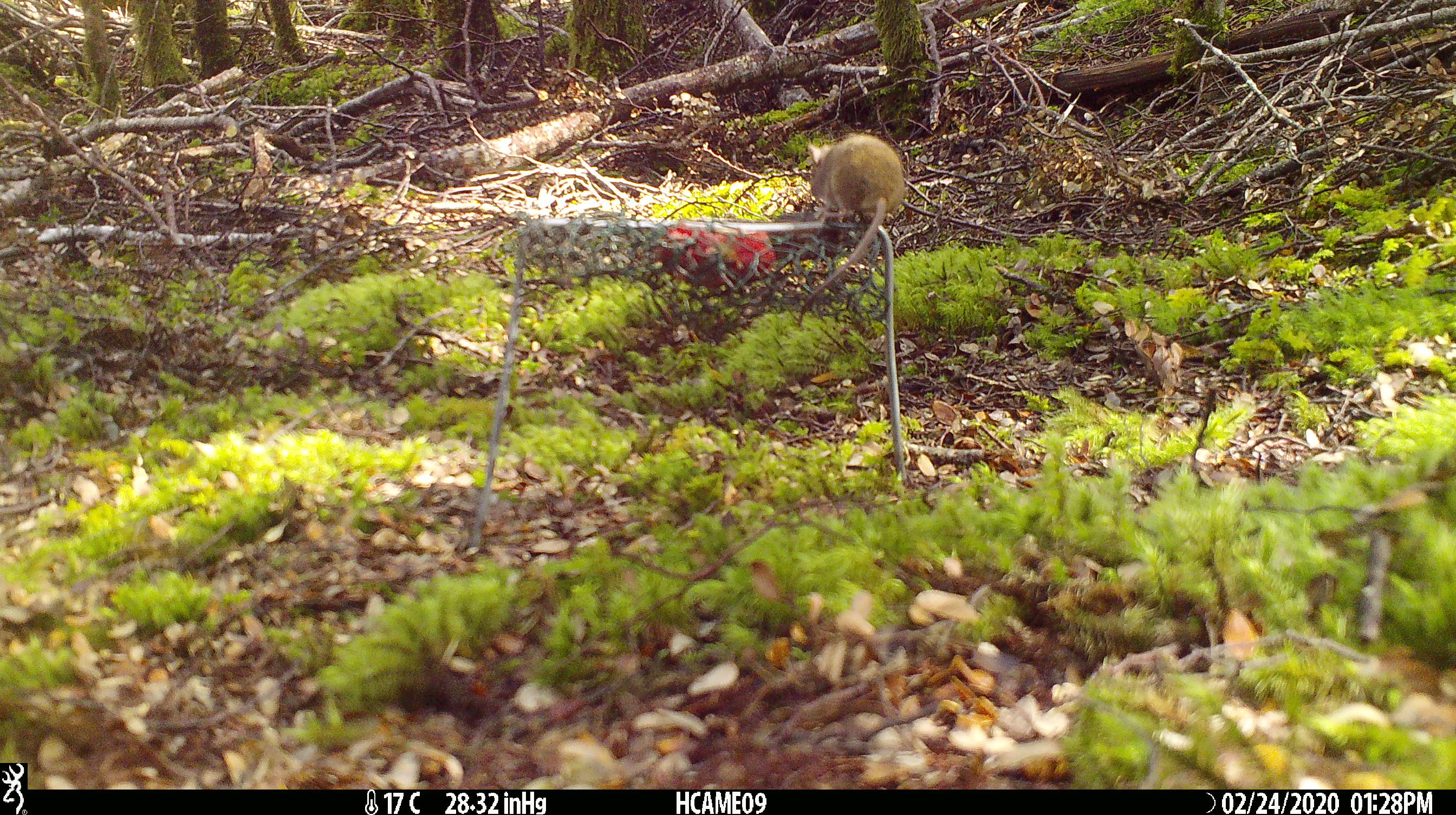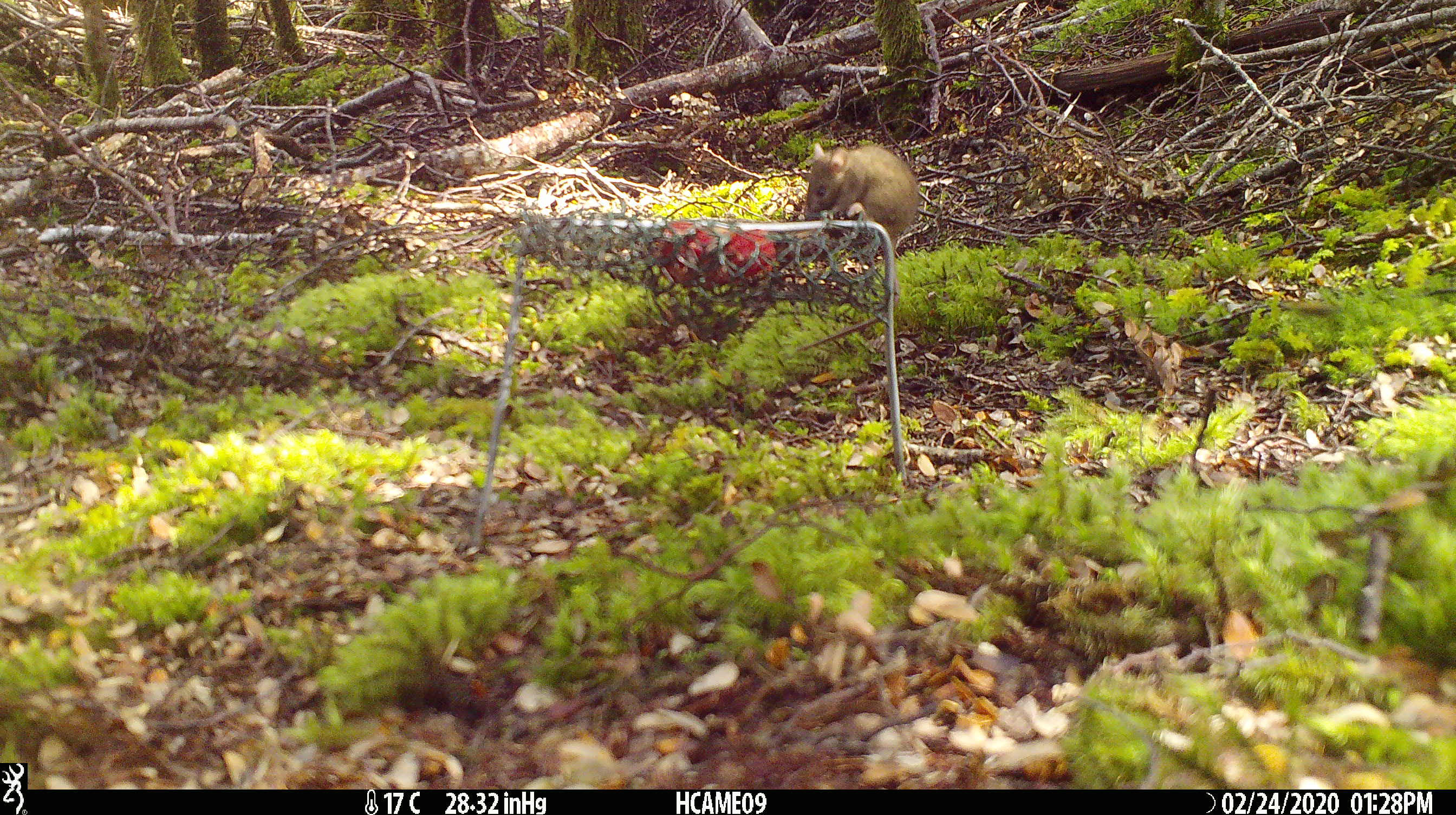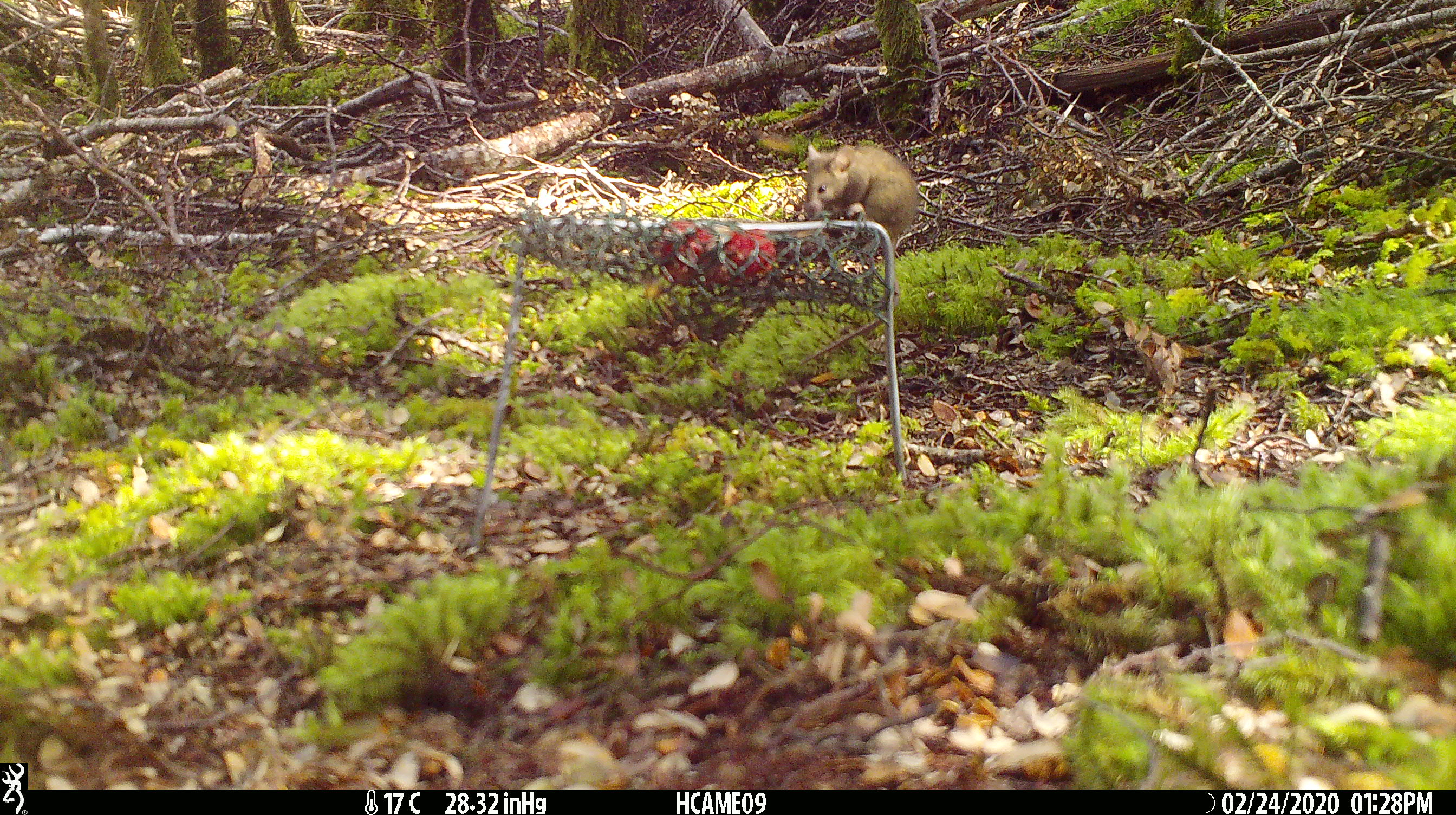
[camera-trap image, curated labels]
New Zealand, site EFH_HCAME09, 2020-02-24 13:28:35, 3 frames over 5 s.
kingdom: Animalia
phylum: Chordata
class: Mammalia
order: Rodentia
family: Muridae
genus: Mus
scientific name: Mus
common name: mouse